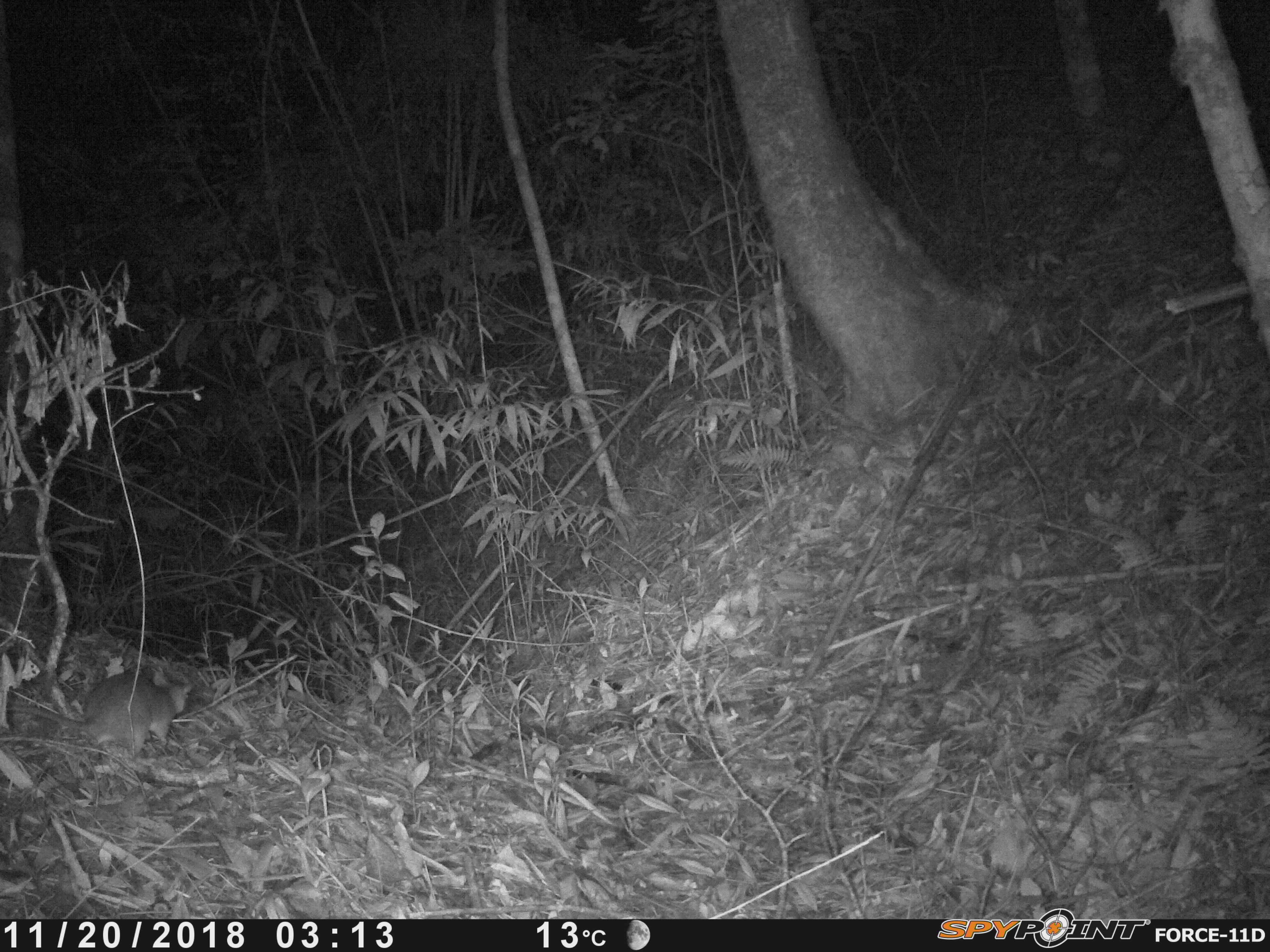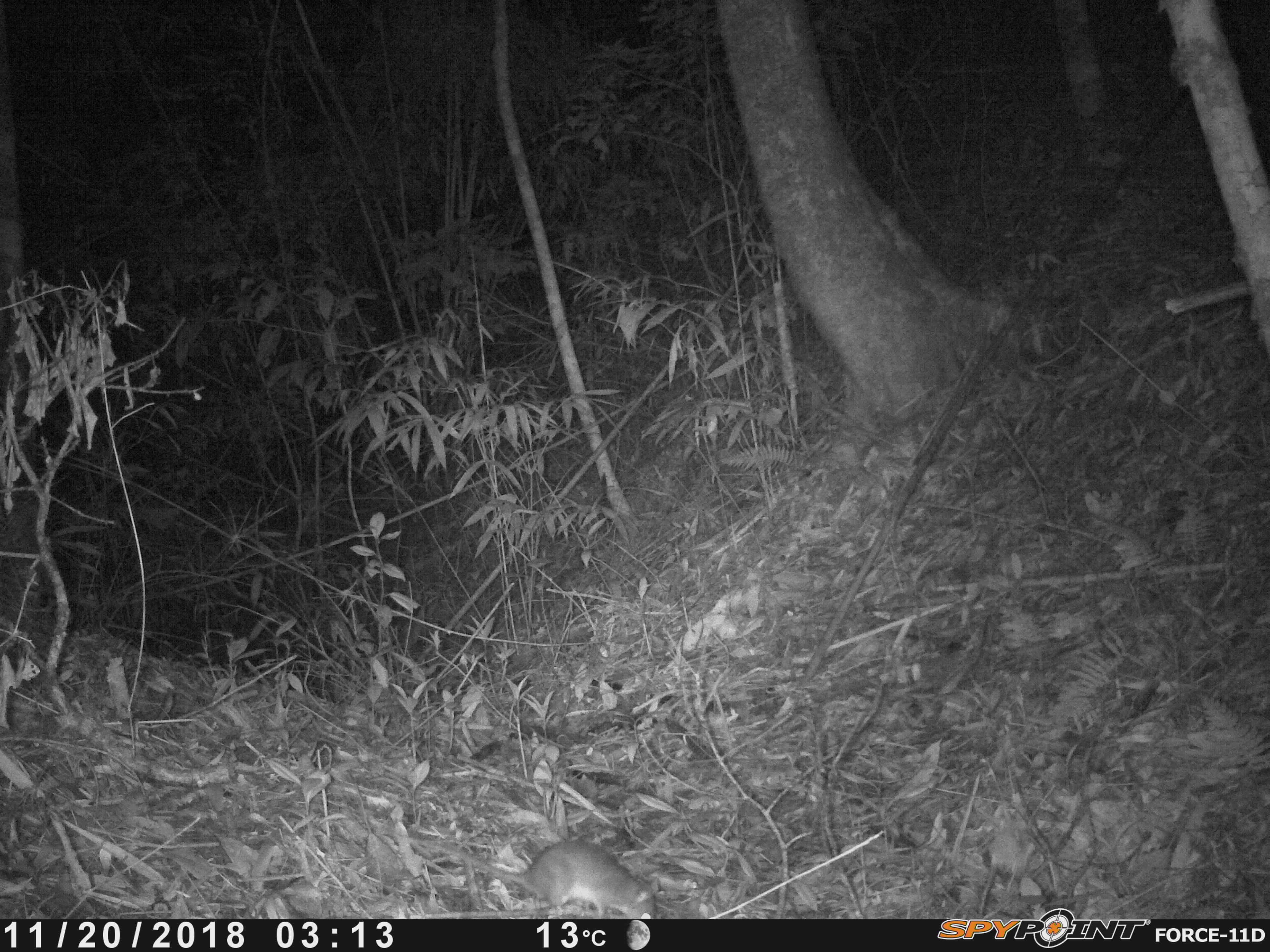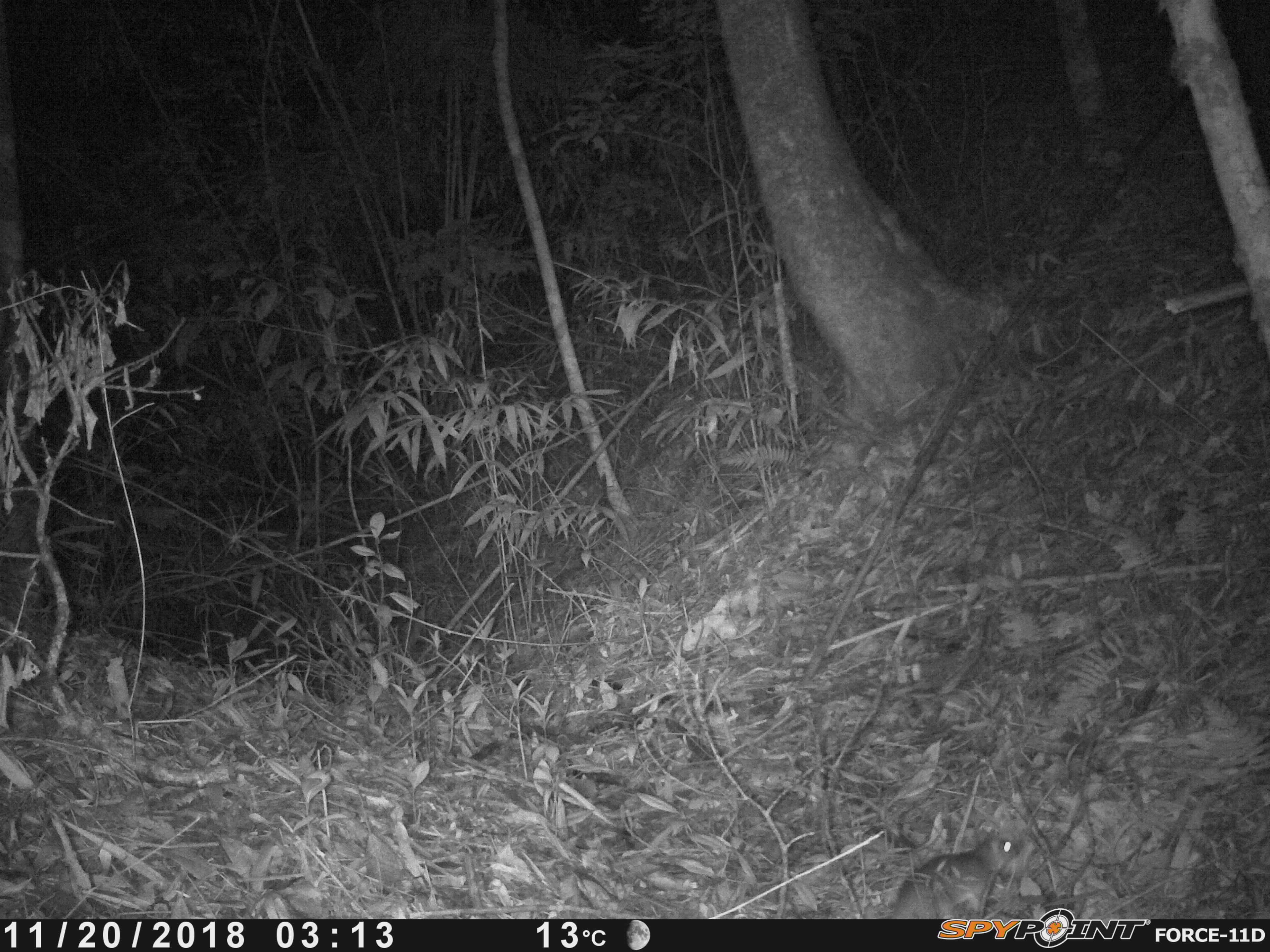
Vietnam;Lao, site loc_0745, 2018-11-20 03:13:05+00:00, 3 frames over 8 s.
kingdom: Animalia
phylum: Chordata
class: Mammalia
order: Rodentia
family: Muridae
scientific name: Muridae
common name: old-world mice and rats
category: unidentified murid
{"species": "unidentified murid (old-world mice and rats) (Muridae)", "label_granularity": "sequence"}